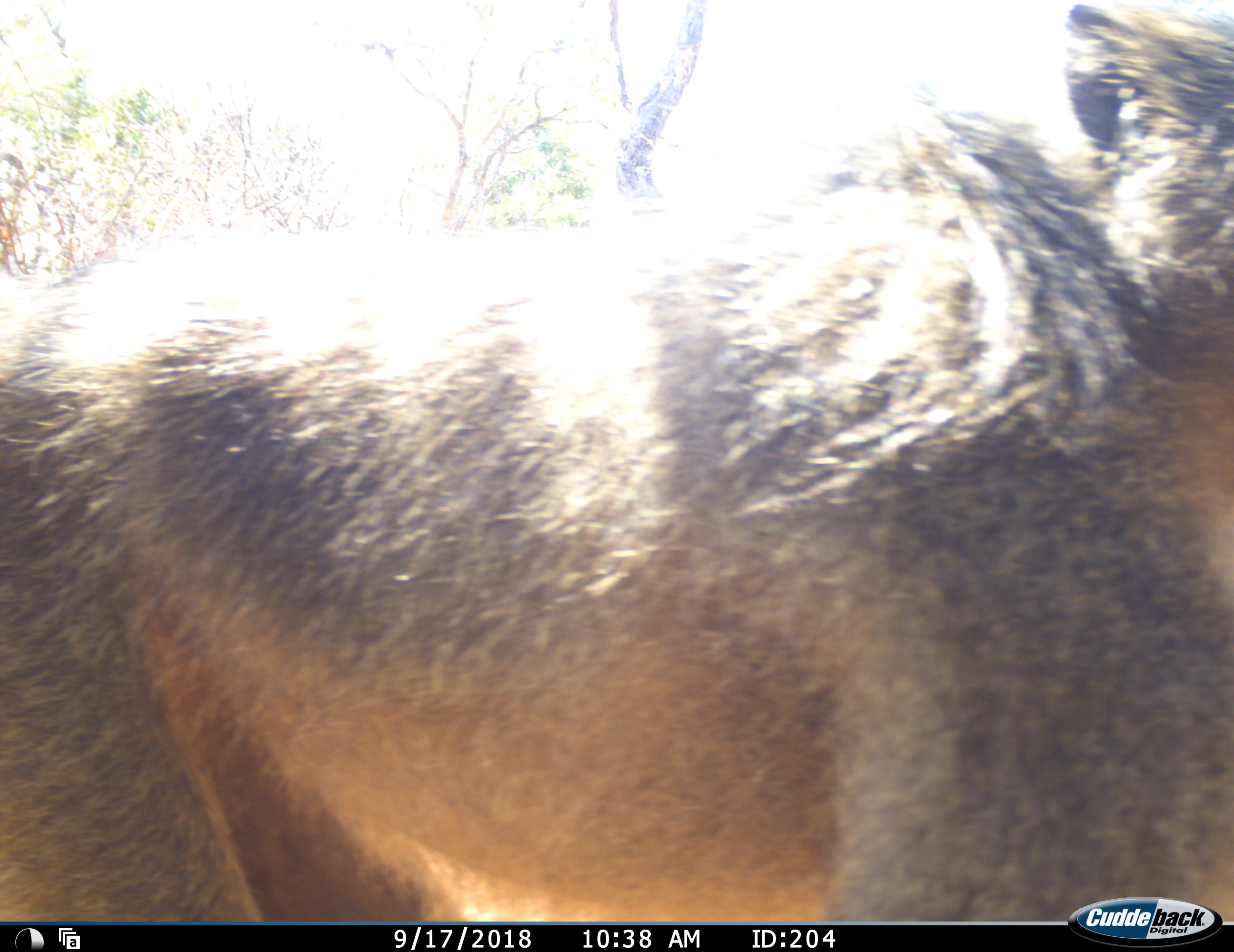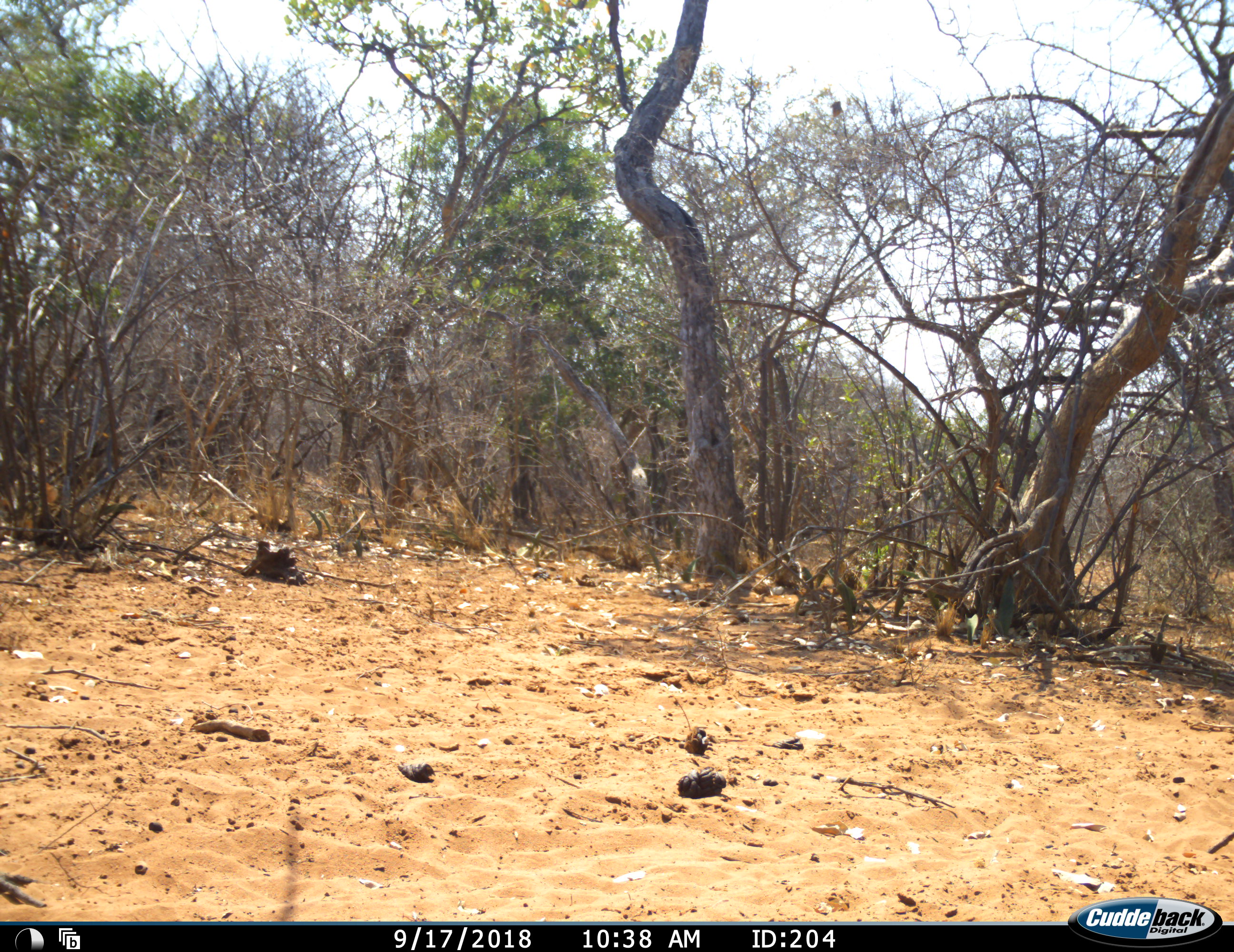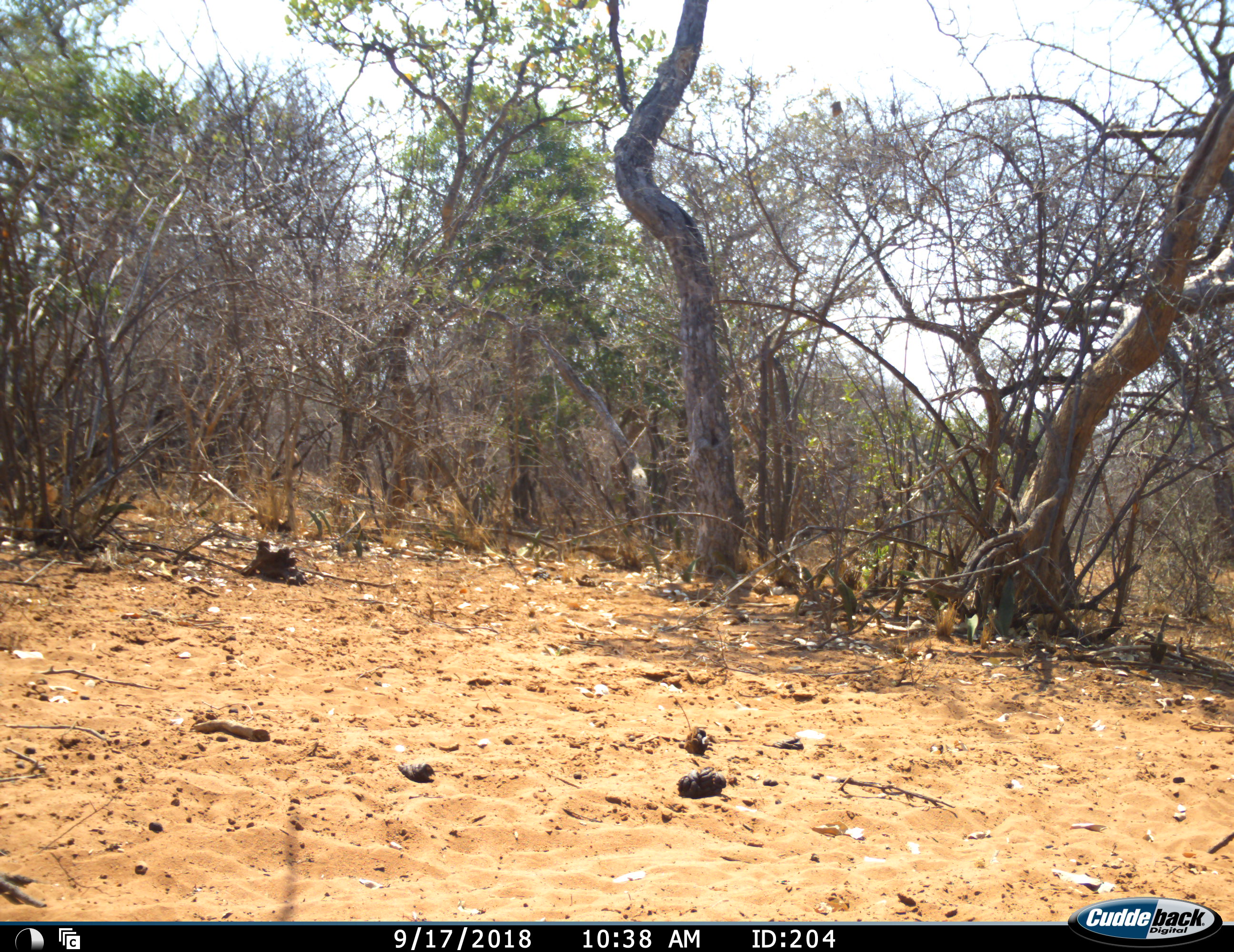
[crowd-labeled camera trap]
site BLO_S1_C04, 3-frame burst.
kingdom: Animalia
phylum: Chordata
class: Mammalia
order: Primates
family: Cercopithecidae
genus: Papio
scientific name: Papio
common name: baboon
Baboon (Papio), count 1. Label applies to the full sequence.